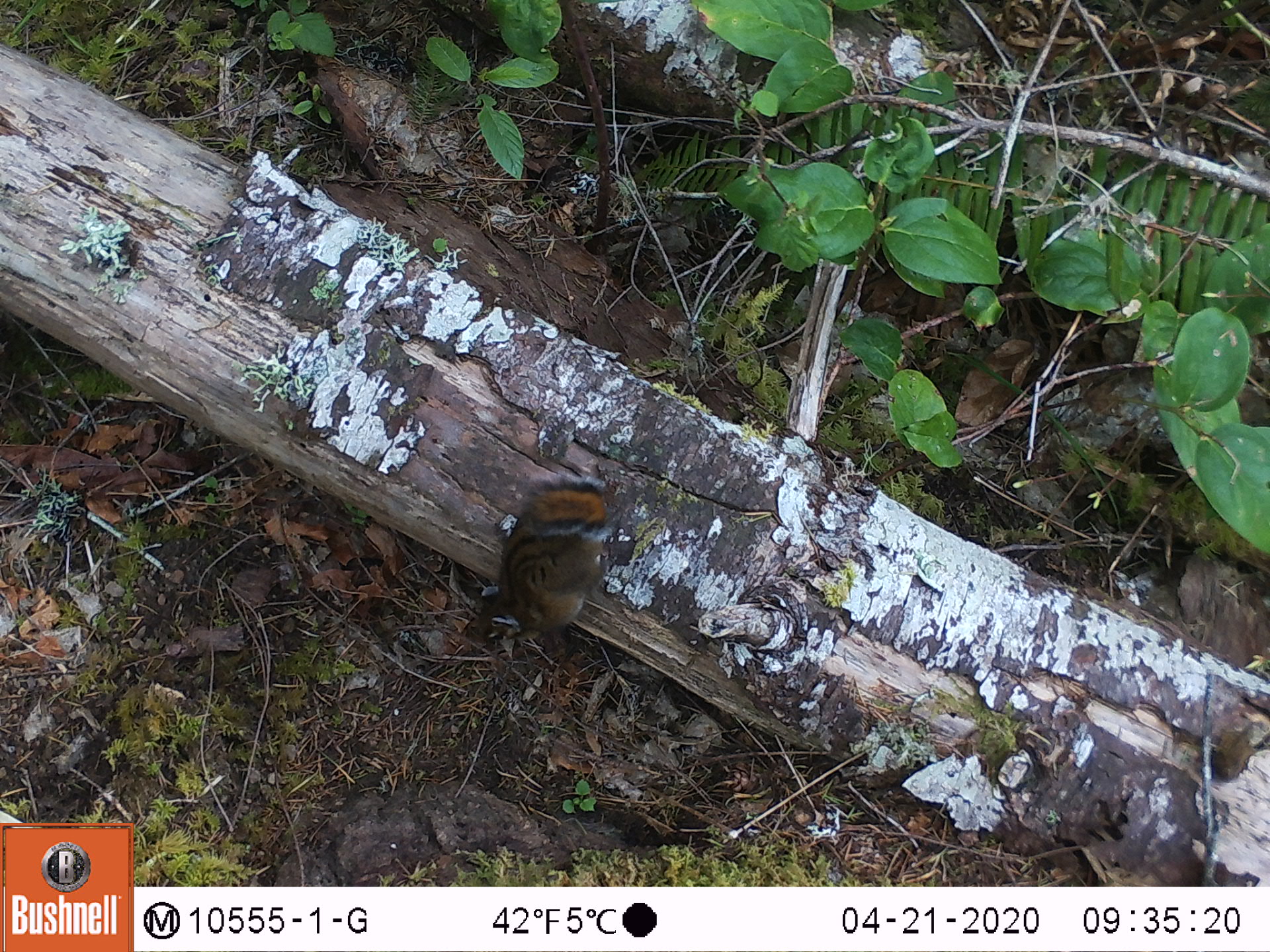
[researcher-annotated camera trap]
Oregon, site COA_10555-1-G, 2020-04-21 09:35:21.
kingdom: Animalia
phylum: Chordata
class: Mammalia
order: Rodentia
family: Sciuridae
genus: Neotamias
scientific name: Neotamias townsendii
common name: townsend's chipmunk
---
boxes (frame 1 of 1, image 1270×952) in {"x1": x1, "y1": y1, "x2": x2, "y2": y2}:
townsend's chipmunk: {"x1": 466, "y1": 471, "x2": 623, "y2": 649}